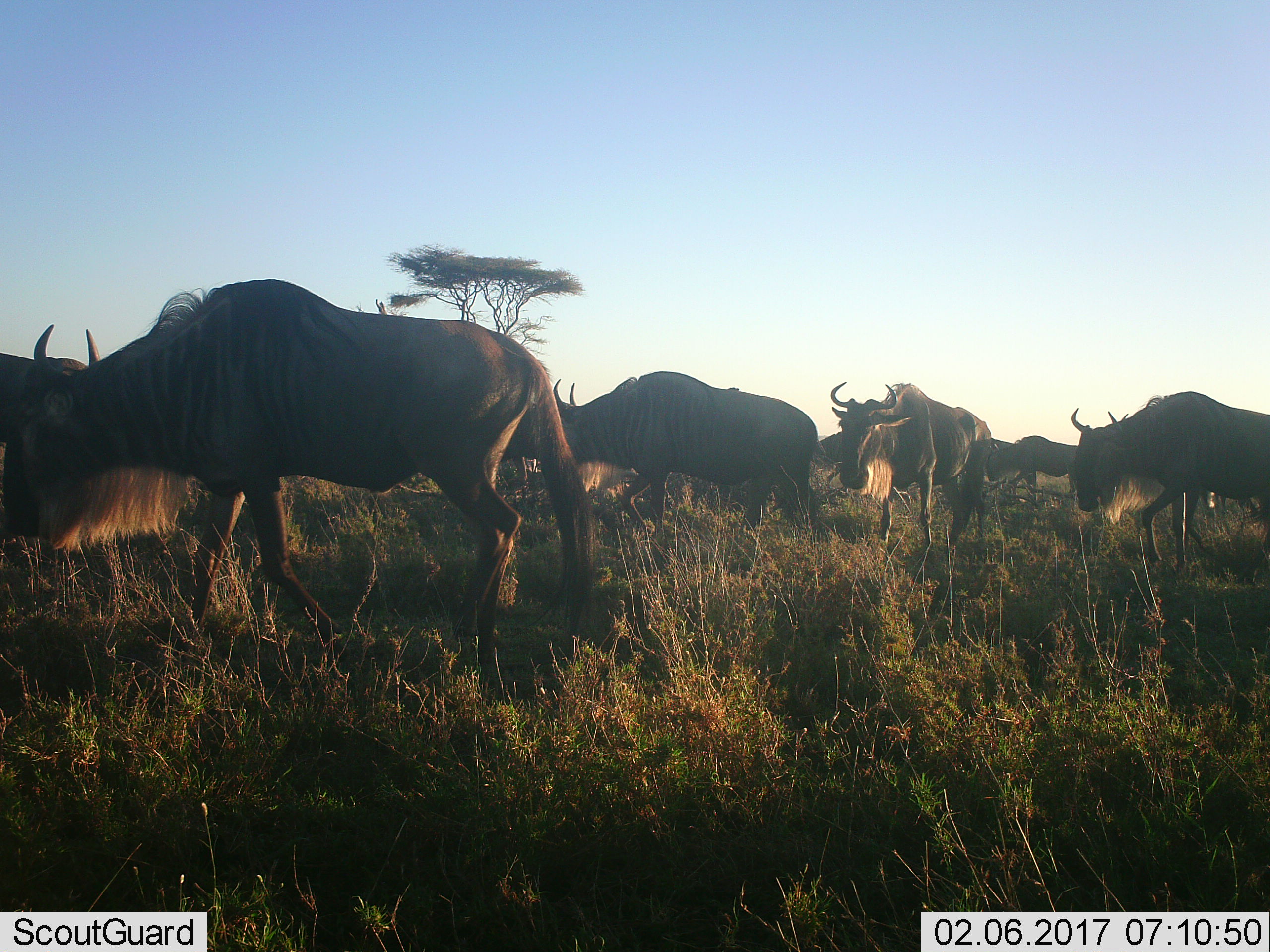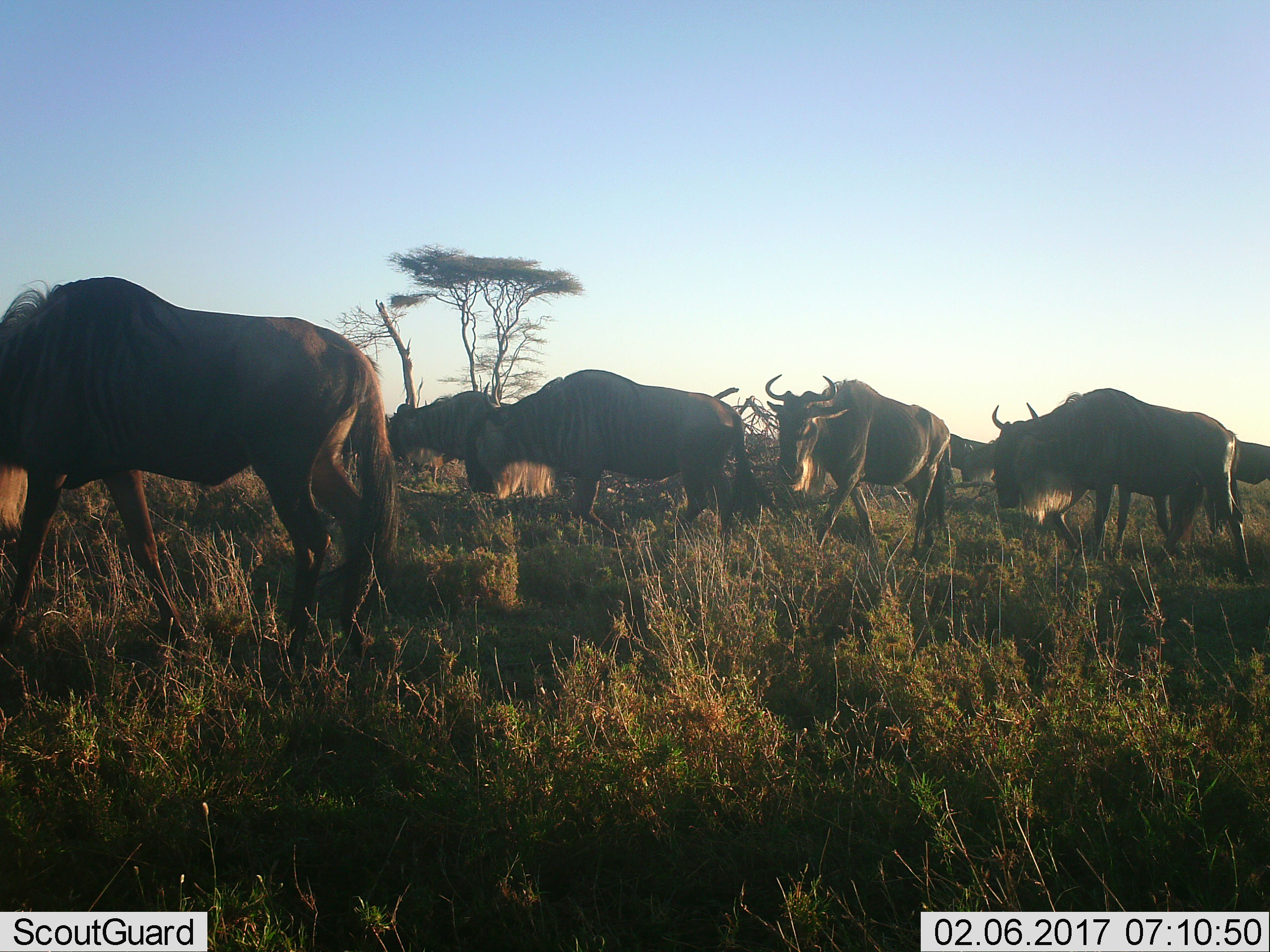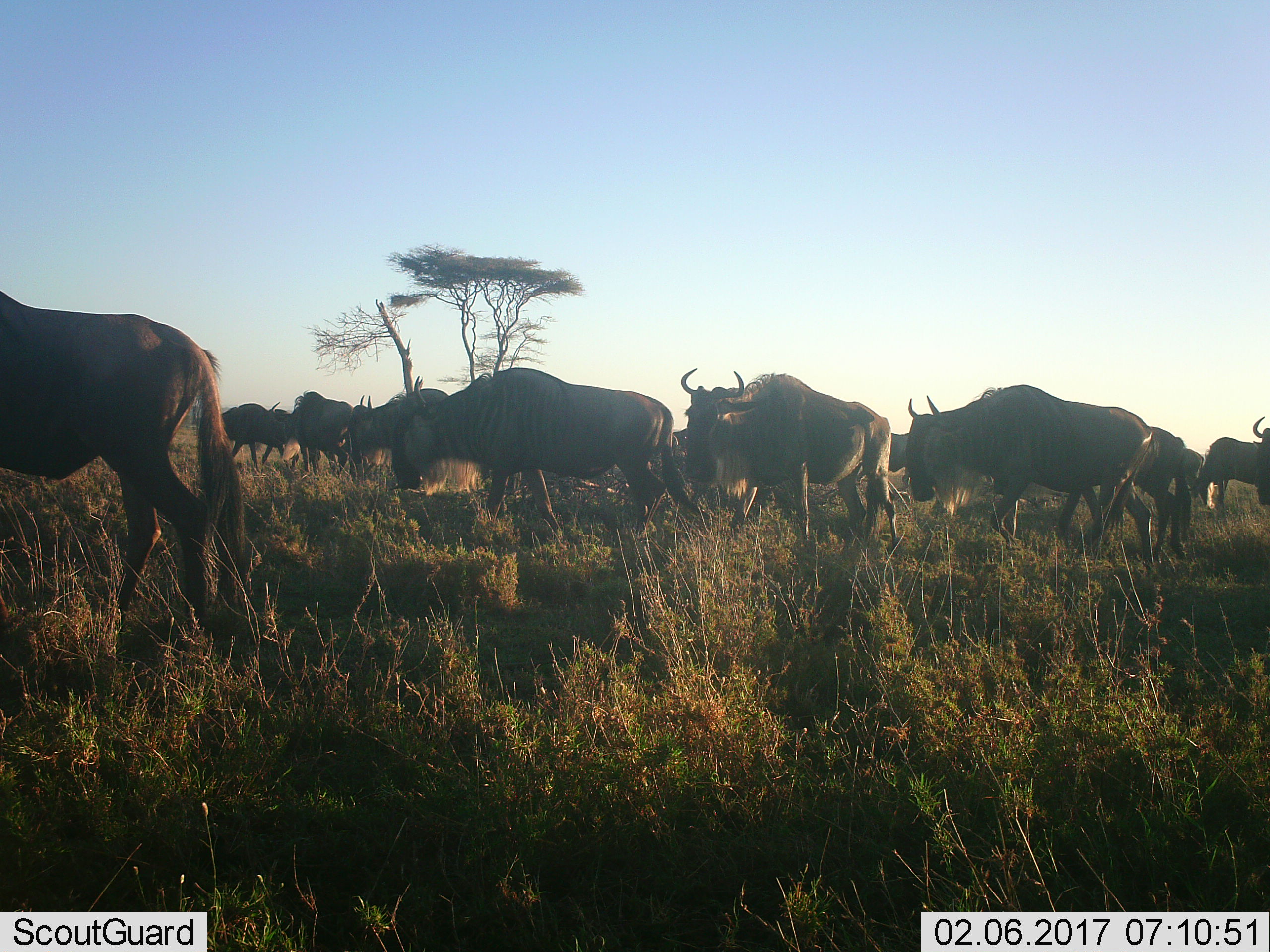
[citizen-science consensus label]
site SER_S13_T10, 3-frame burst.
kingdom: Animalia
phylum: Chordata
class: Mammalia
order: Artiodactyla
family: Bovidae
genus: Connochaetes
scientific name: Connochaetes taurinus taurinus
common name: blue wildebeest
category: wildebeestblue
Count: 8.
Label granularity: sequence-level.